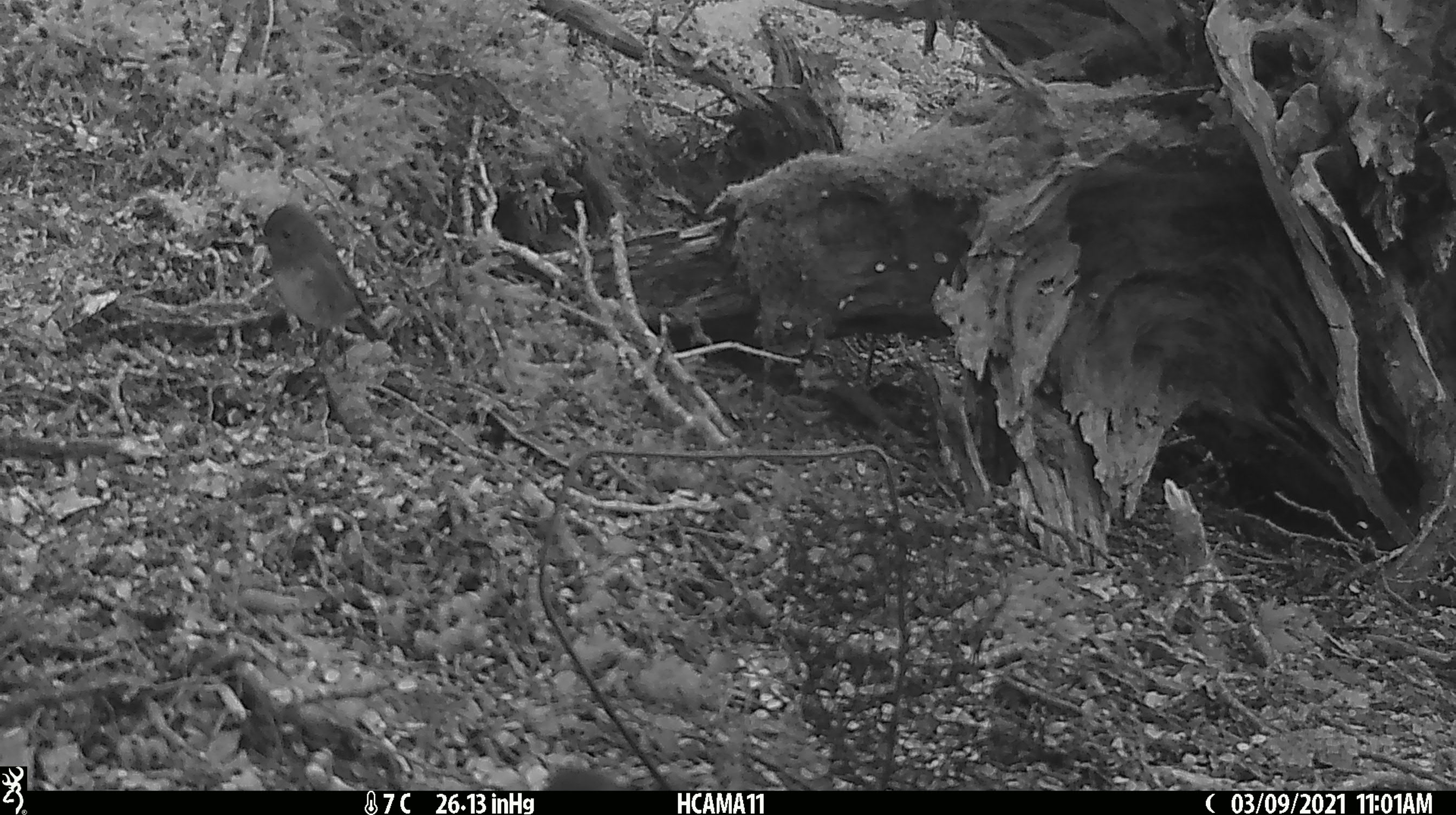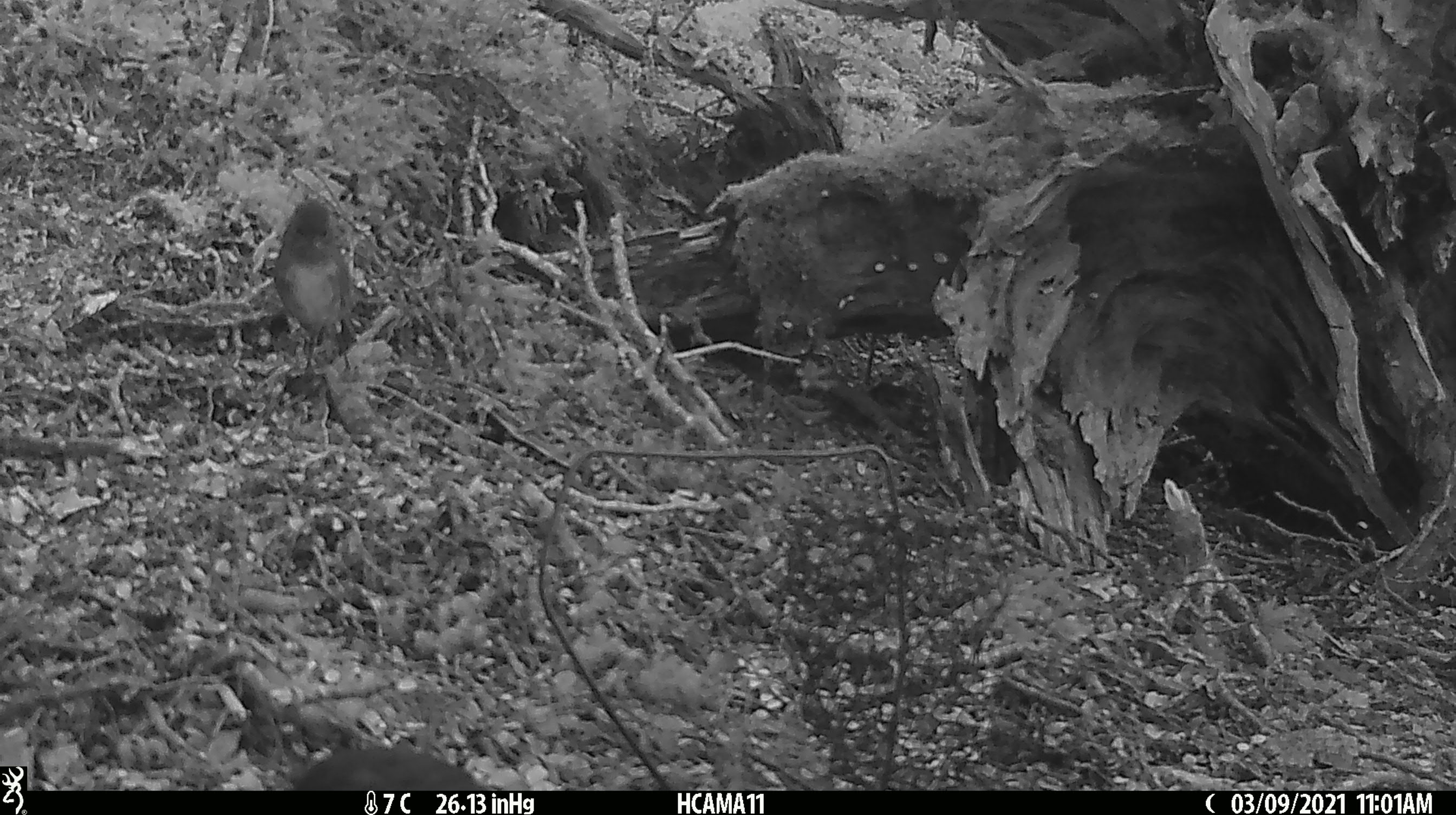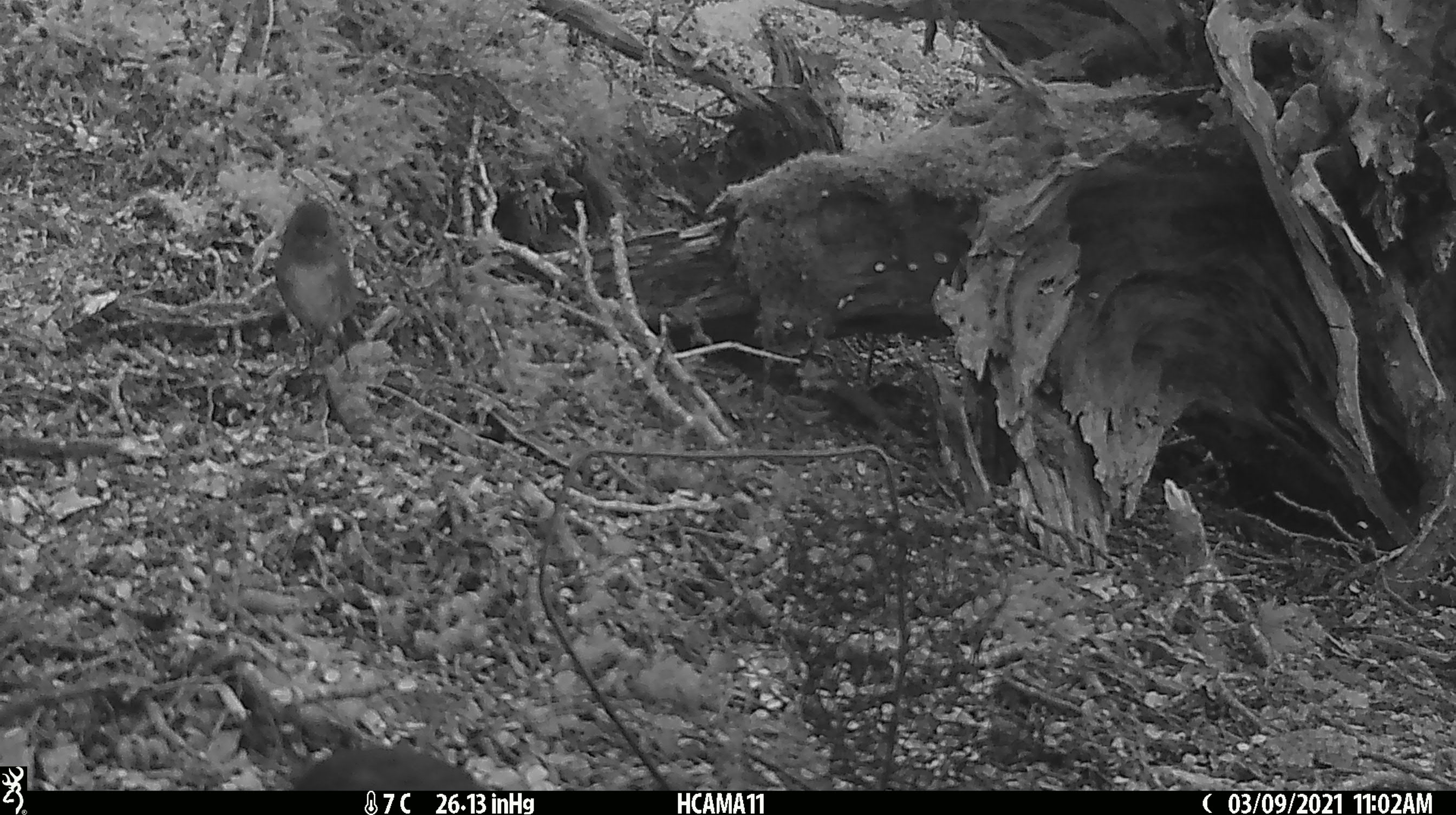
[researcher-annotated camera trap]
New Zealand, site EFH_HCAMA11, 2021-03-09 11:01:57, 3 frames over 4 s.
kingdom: Animalia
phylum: Chordata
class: Aves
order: Passeriformes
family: Petroicidae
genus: Petroica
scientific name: Petroica australis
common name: new zealand robin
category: robin